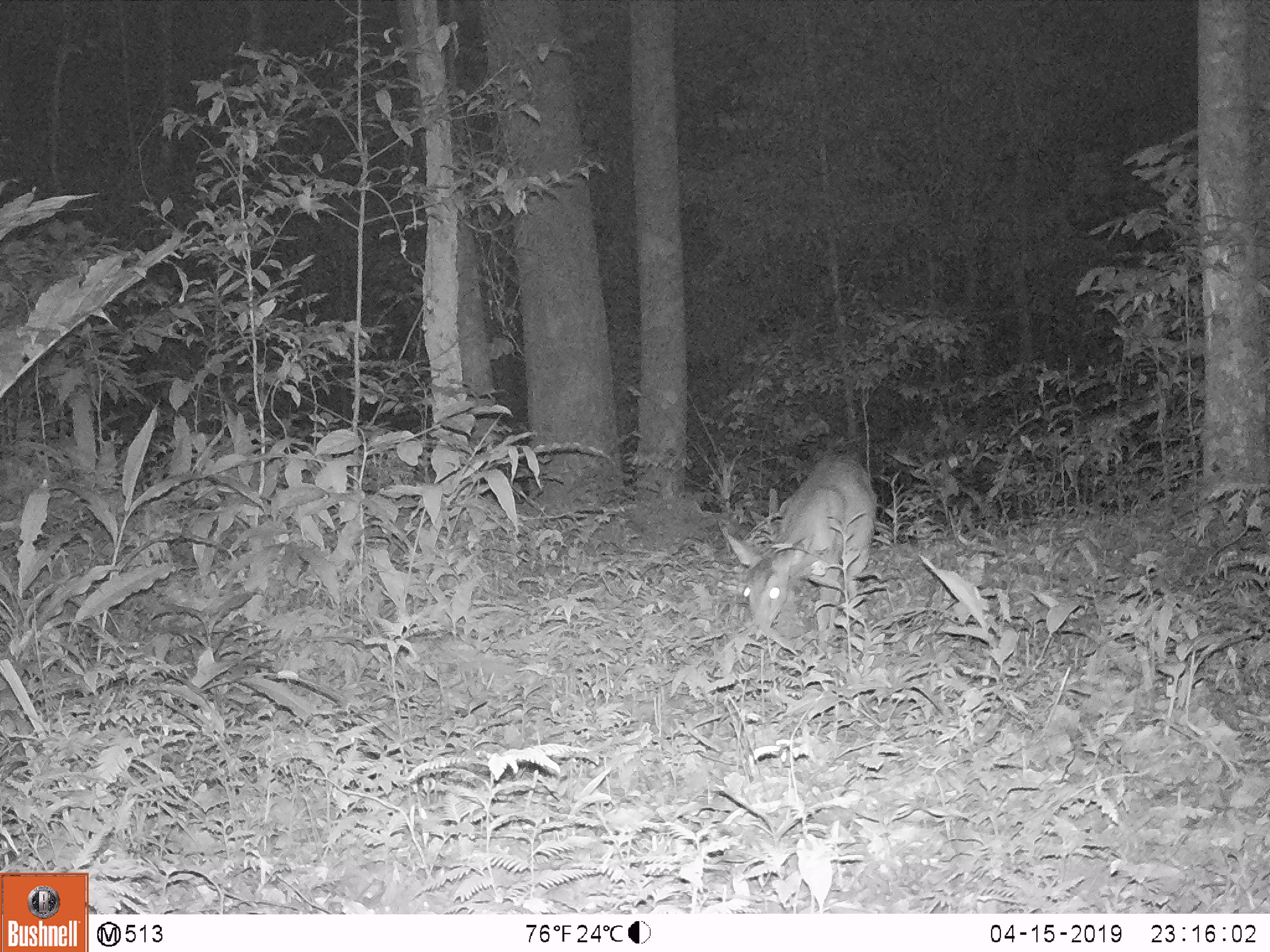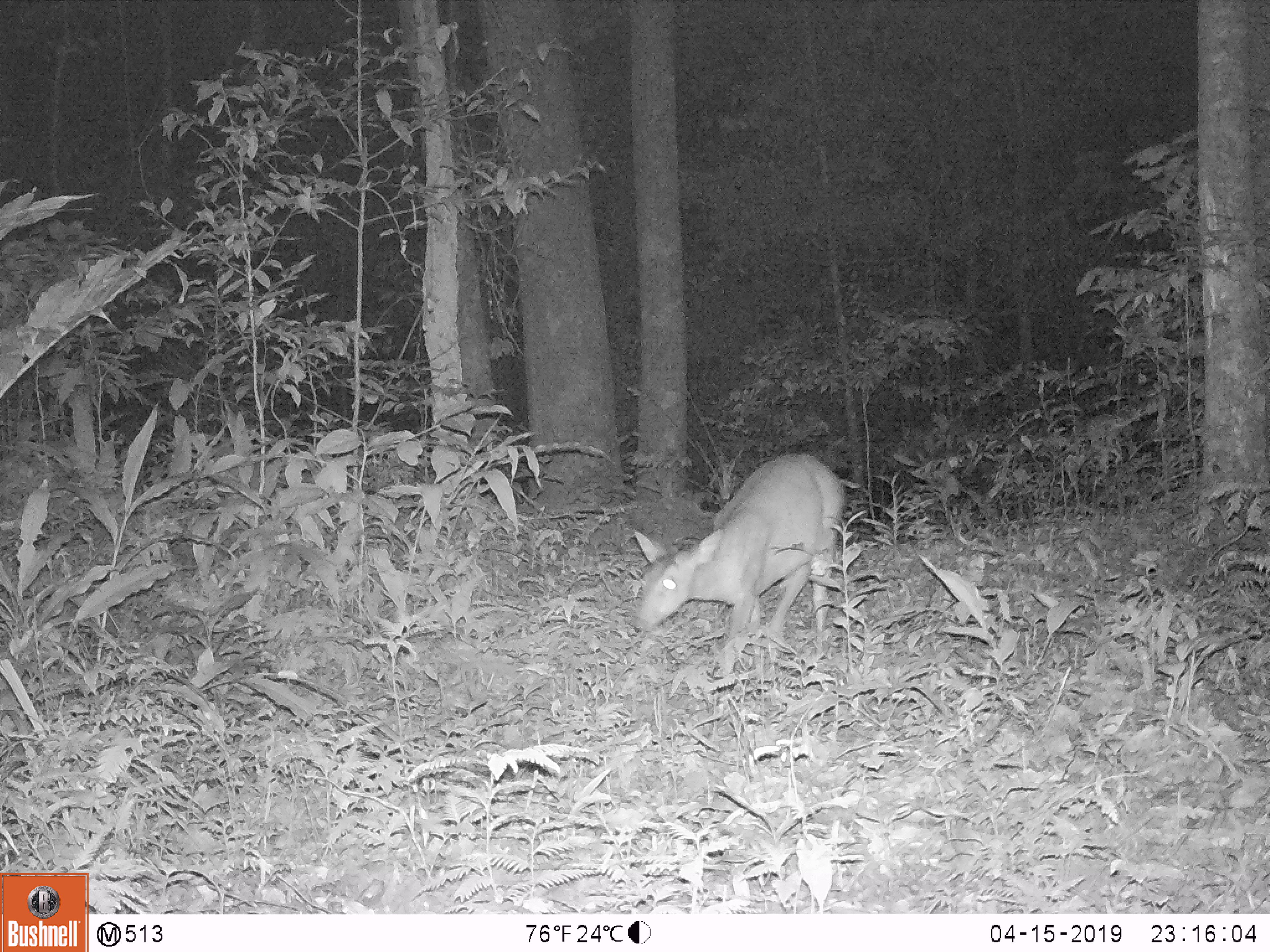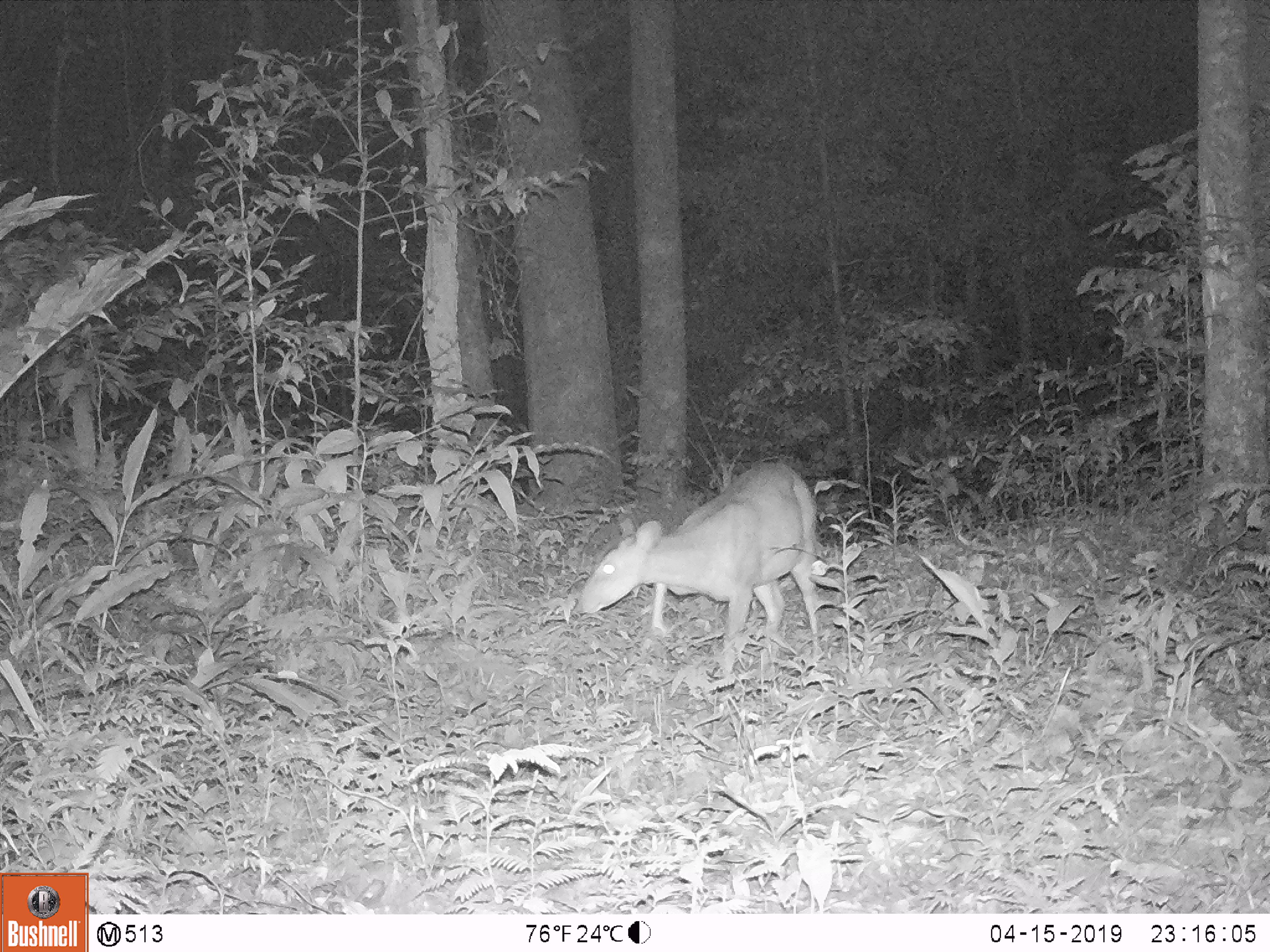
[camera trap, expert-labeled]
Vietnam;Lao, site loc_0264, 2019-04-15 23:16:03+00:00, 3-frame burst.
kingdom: Animalia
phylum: Chordata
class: Mammalia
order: Artiodactyla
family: Cervidae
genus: Muntiacus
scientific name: Muntiacus vuquangensis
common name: large-antlered muntjac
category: large antlered muntjac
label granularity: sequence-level